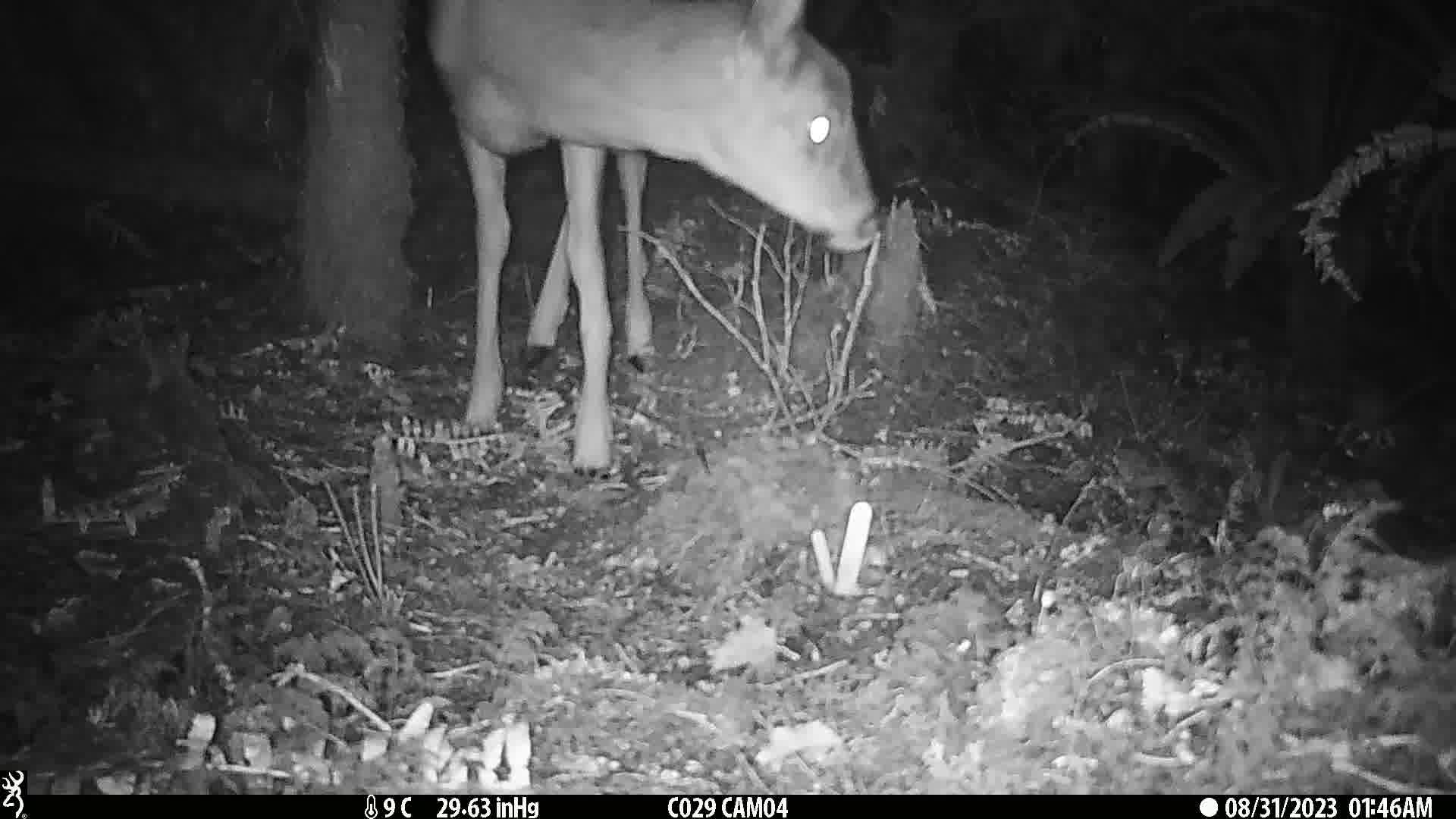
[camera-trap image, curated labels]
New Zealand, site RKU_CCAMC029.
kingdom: Animalia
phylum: Chordata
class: Mammalia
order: Artiodactyla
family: Cervidae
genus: Odocoileus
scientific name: Odocoileus virginianus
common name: white-tailed deer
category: white tailed deer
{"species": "white tailed deer (white-tailed deer) (Odocoileus virginianus)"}